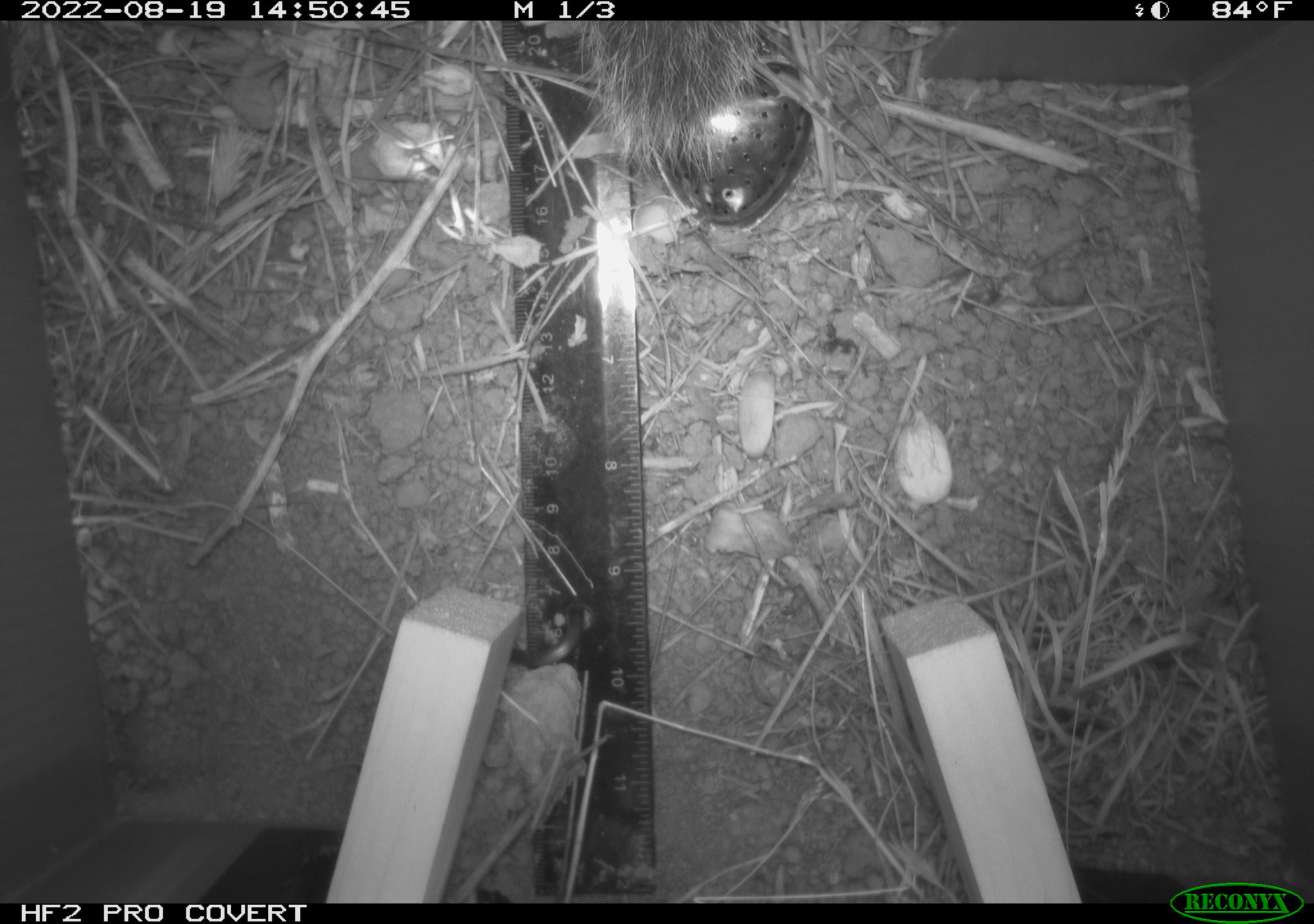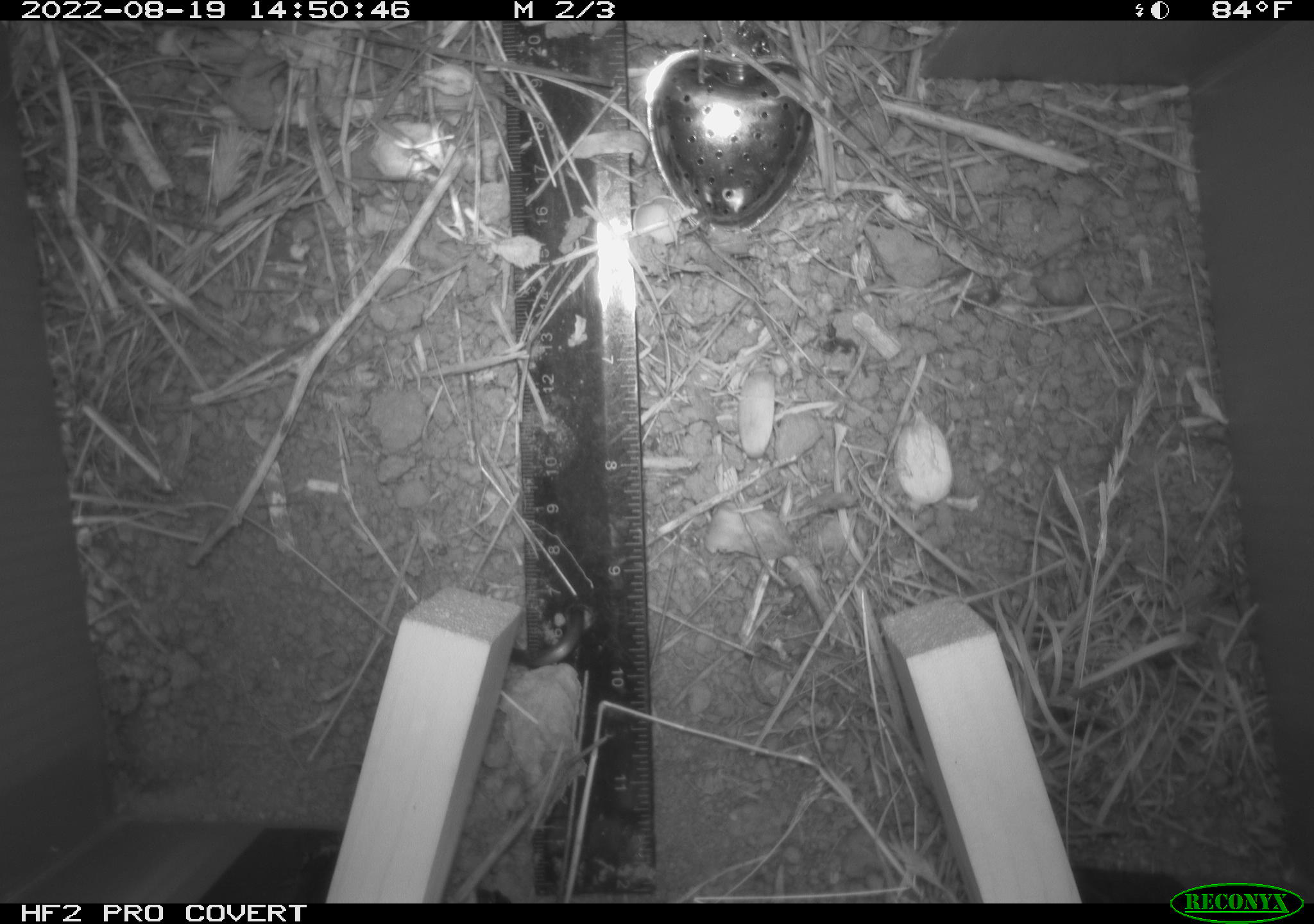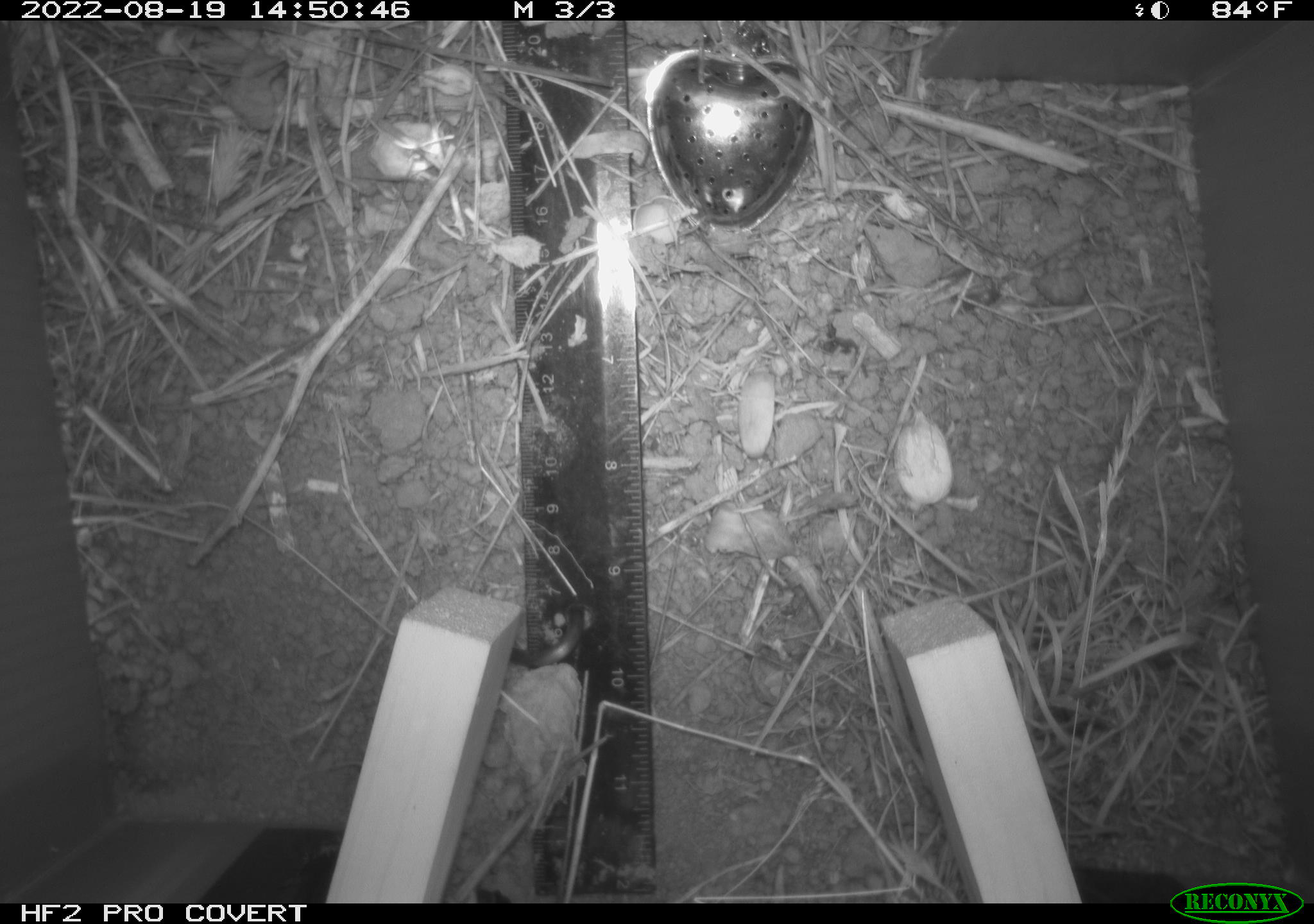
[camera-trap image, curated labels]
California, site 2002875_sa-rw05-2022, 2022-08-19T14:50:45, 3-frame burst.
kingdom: Animalia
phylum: Chordata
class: Mammalia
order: Rodentia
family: Sciuridae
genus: Otospermophilus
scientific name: Otospermophilus beecheyi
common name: california ground squirrel